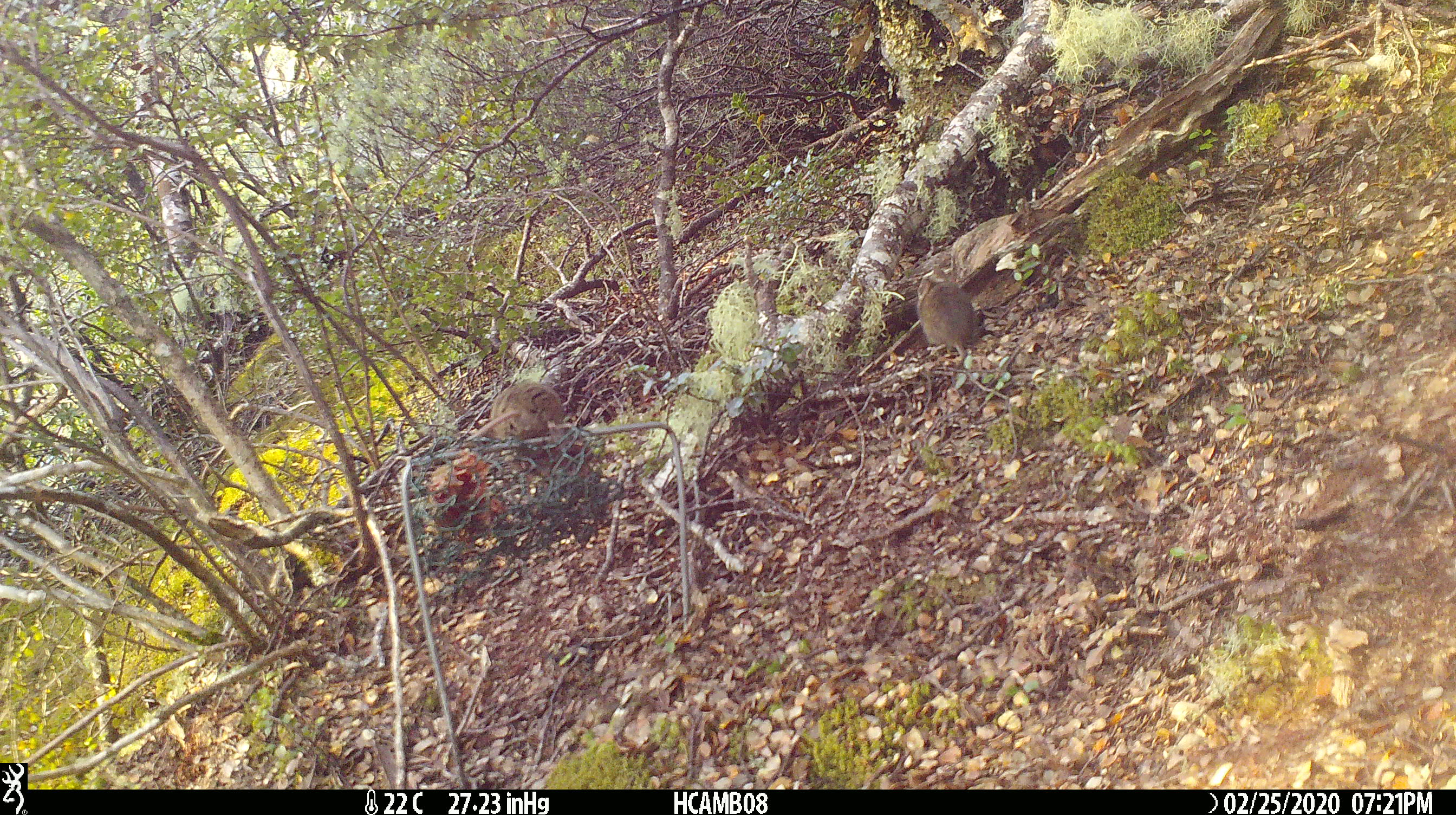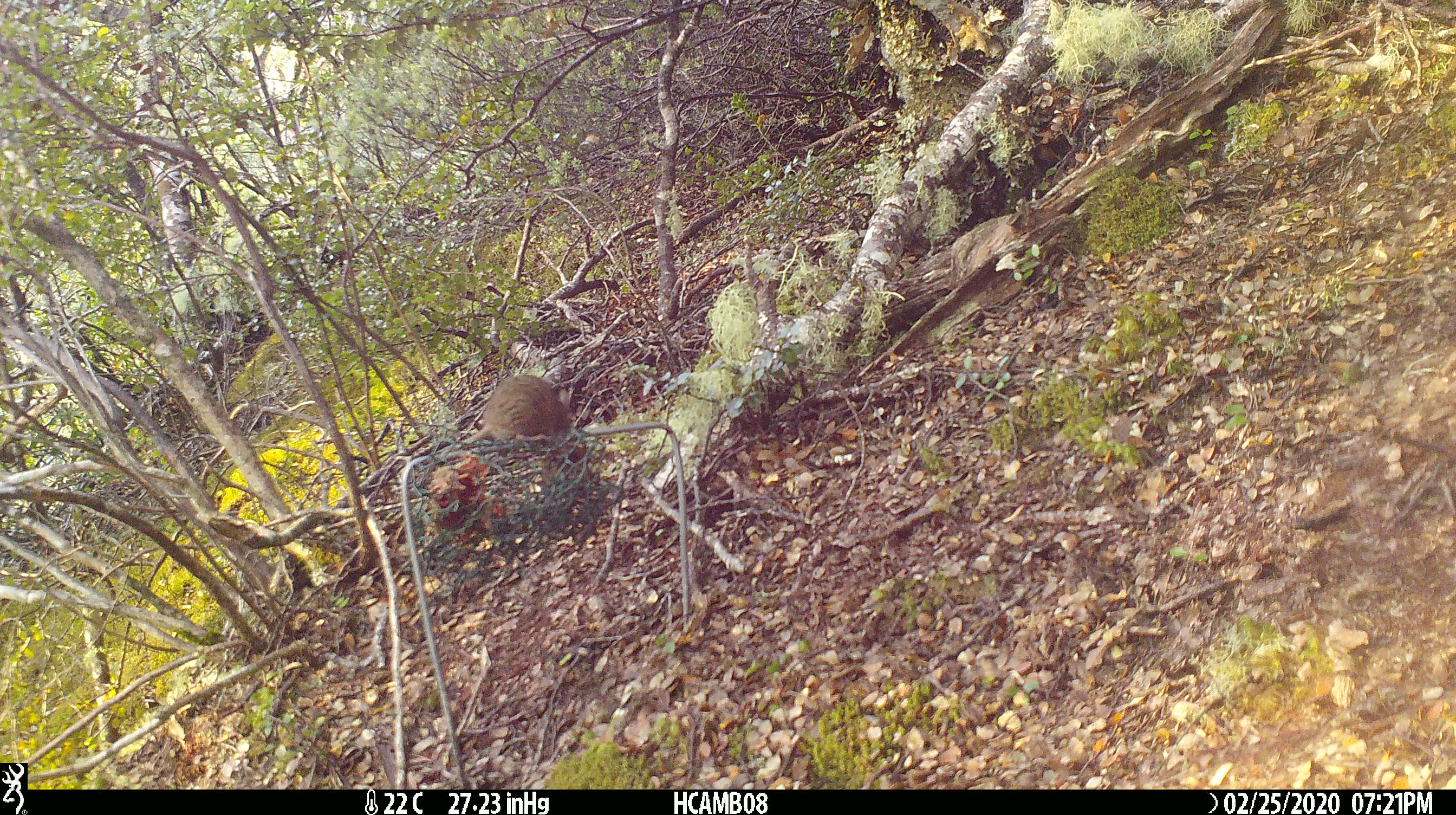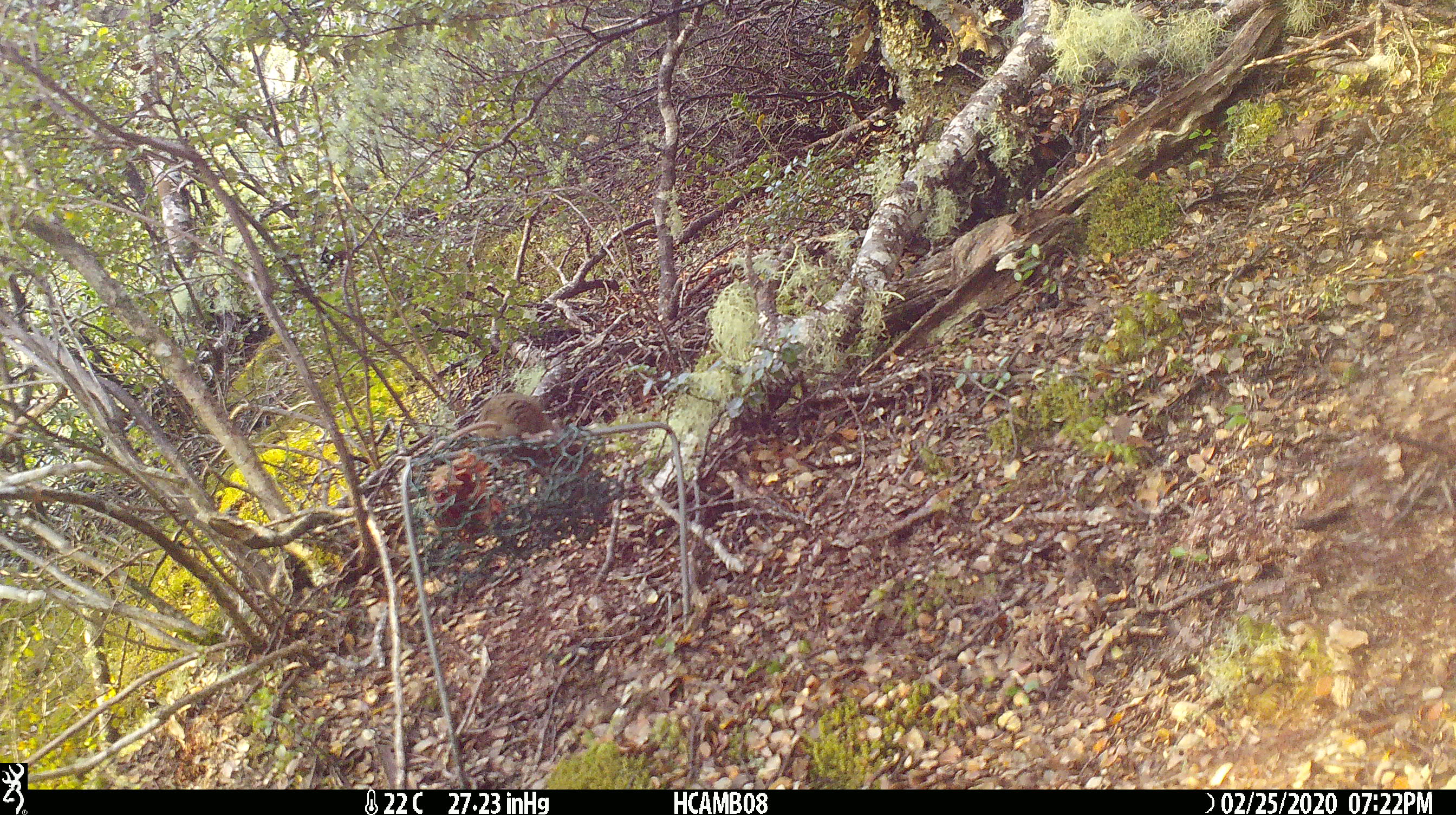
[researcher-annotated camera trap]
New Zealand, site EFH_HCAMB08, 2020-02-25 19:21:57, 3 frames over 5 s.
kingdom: Animalia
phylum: Chordata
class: Mammalia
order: Rodentia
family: Muridae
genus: Mus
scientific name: Mus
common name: mouse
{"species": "mouse (Mus)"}